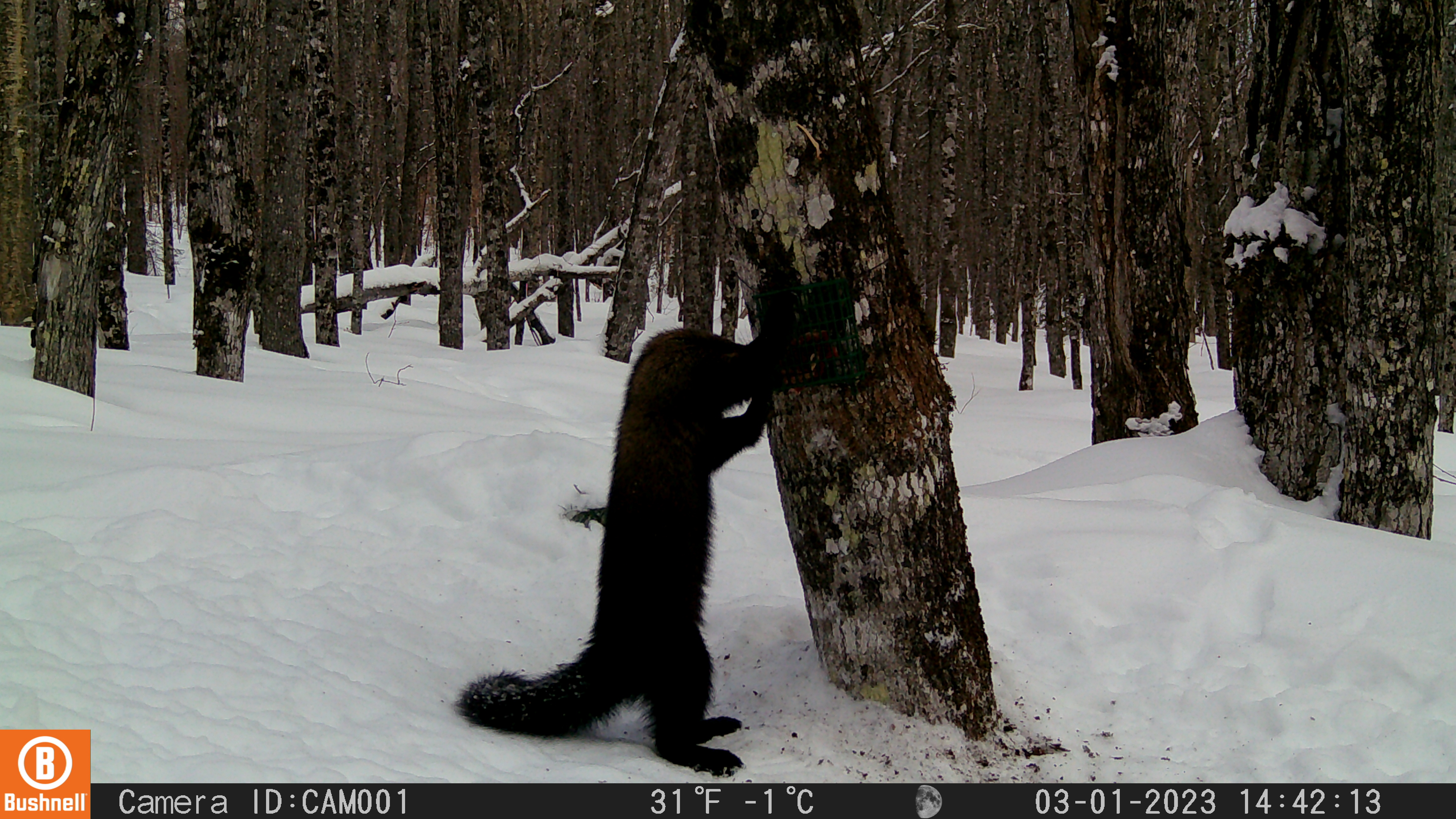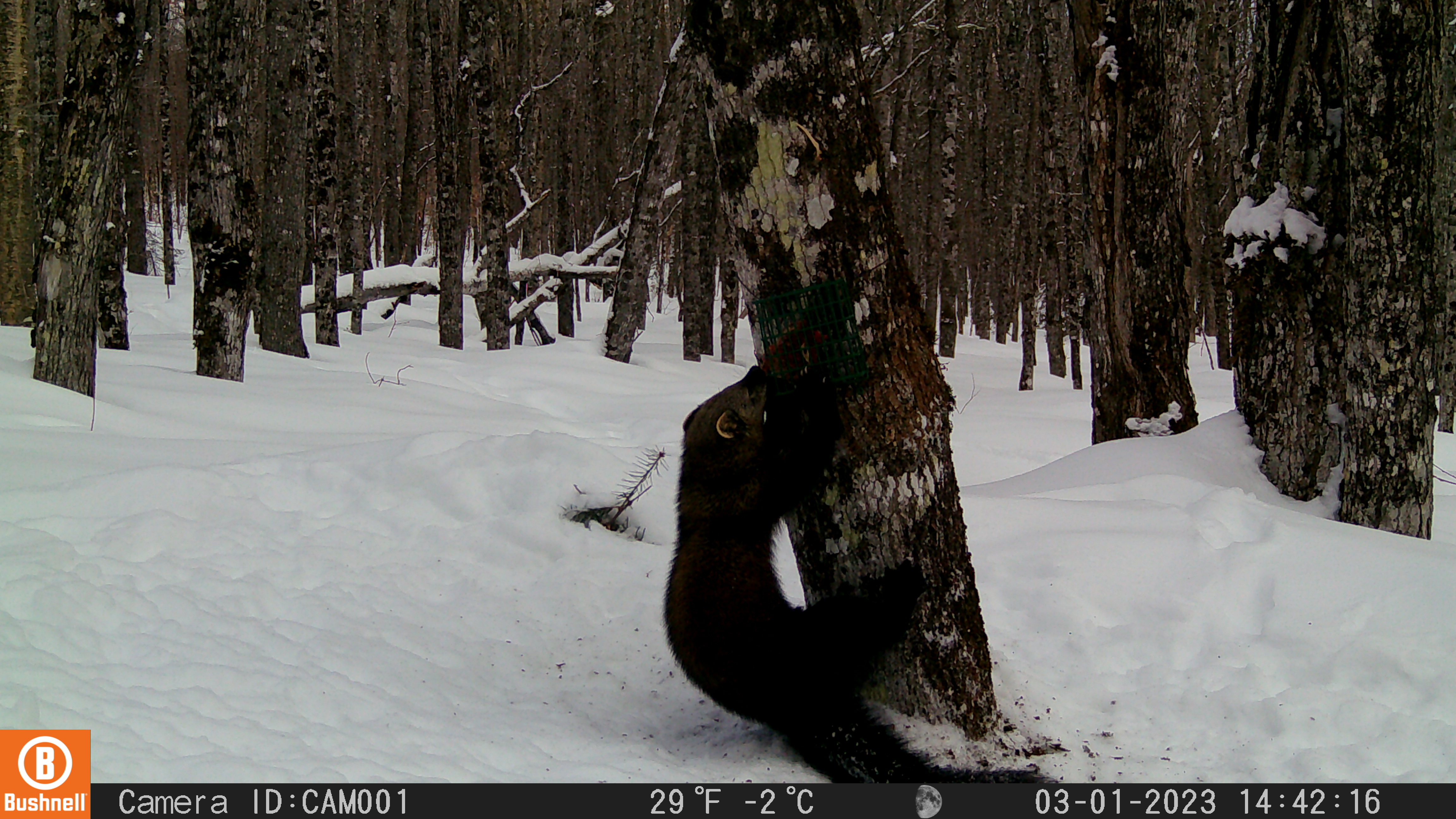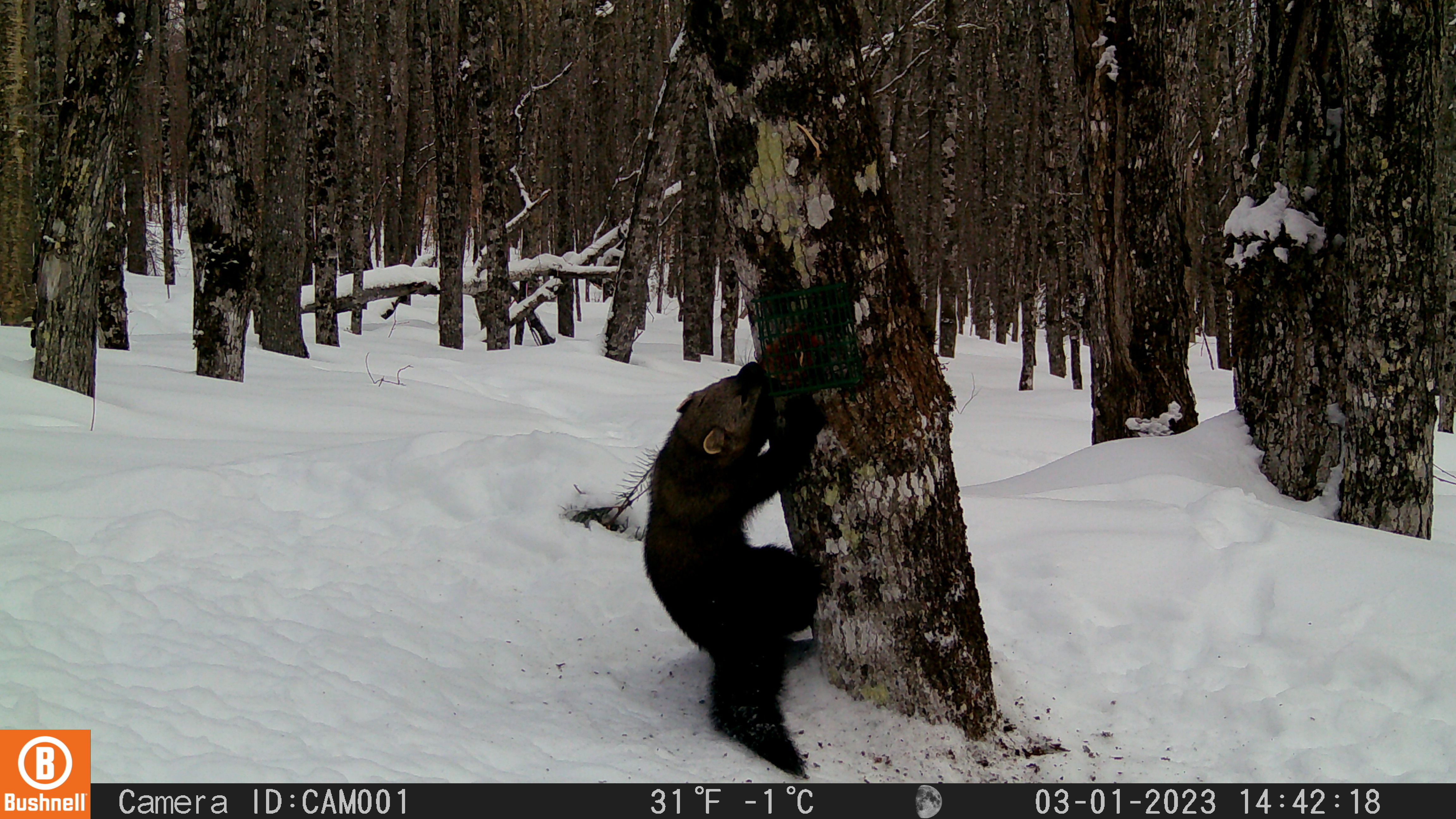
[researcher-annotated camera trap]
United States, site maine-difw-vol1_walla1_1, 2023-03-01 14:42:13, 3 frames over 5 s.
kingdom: Animalia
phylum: Chordata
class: Mammalia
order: Carnivora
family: Mustelidae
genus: Pekania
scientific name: Pekania pennanti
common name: fisher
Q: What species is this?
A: Fisher (Pekania pennanti).